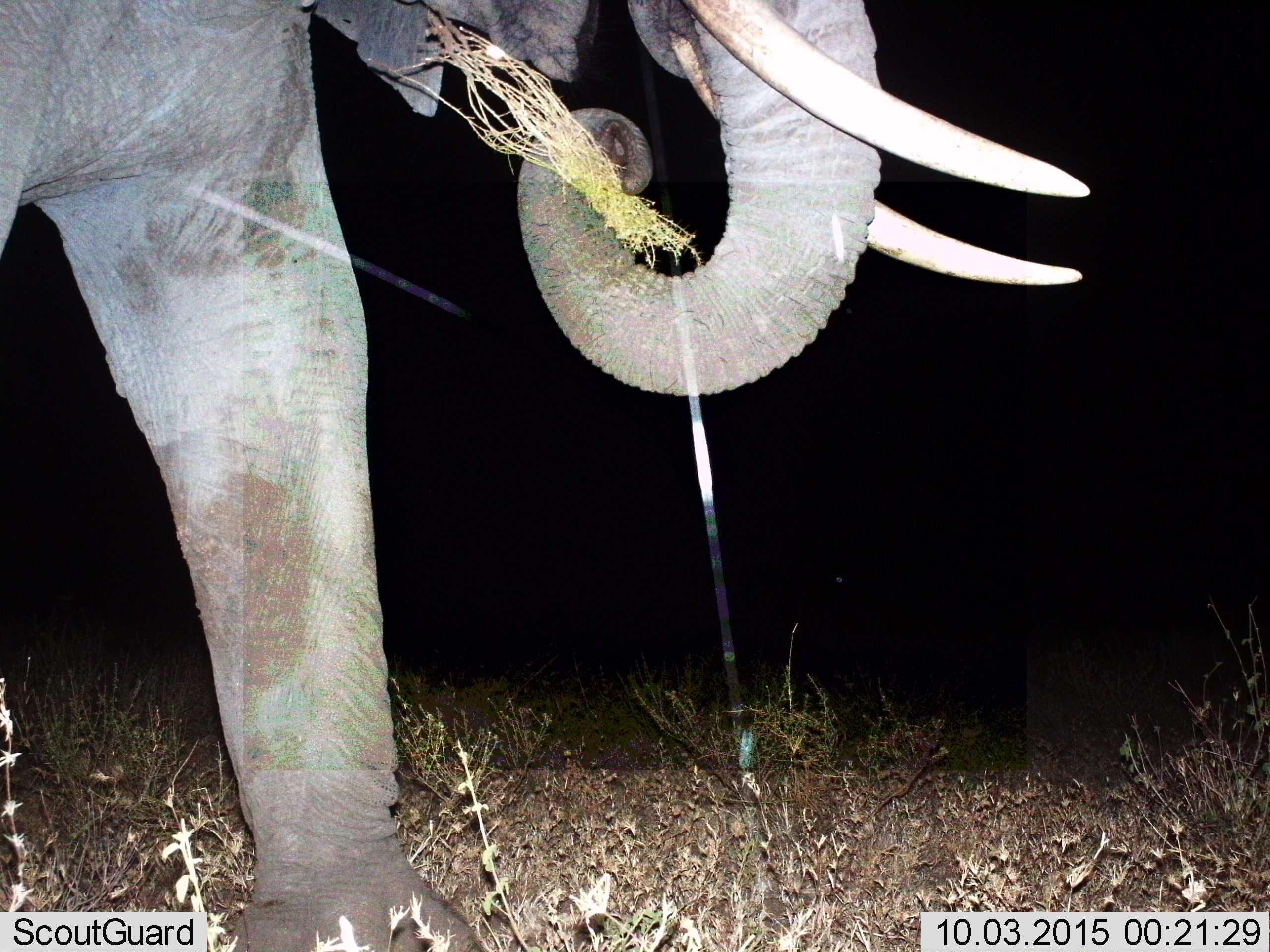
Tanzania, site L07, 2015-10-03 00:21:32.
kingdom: Animalia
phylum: Chordata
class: Mammalia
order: Proboscidea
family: Elephantidae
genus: Loxodonta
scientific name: Loxodonta africana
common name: african bush elephant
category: elephant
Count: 1.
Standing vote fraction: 0%.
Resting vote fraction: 0%.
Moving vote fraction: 22%.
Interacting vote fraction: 0%.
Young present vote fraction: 0%.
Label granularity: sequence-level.